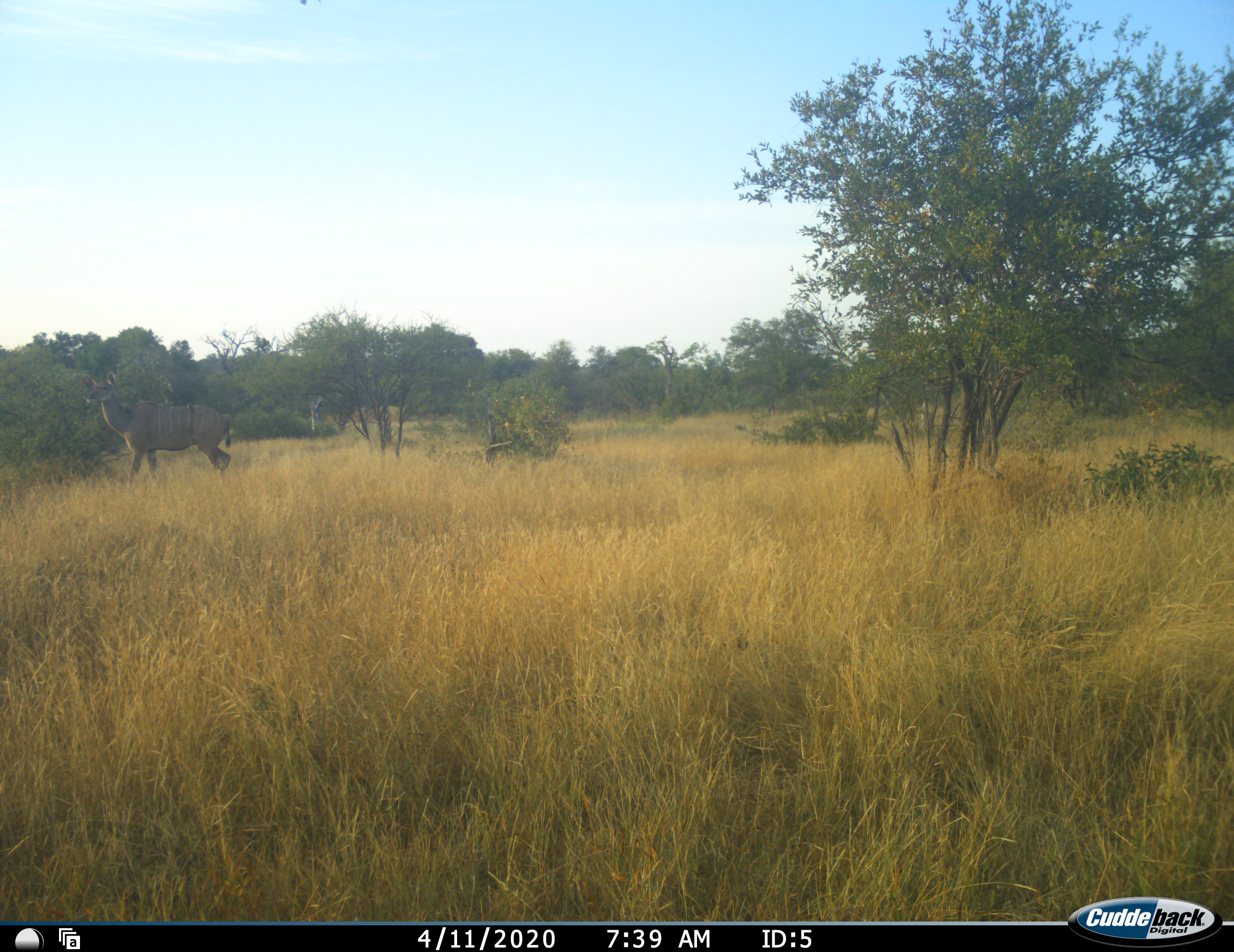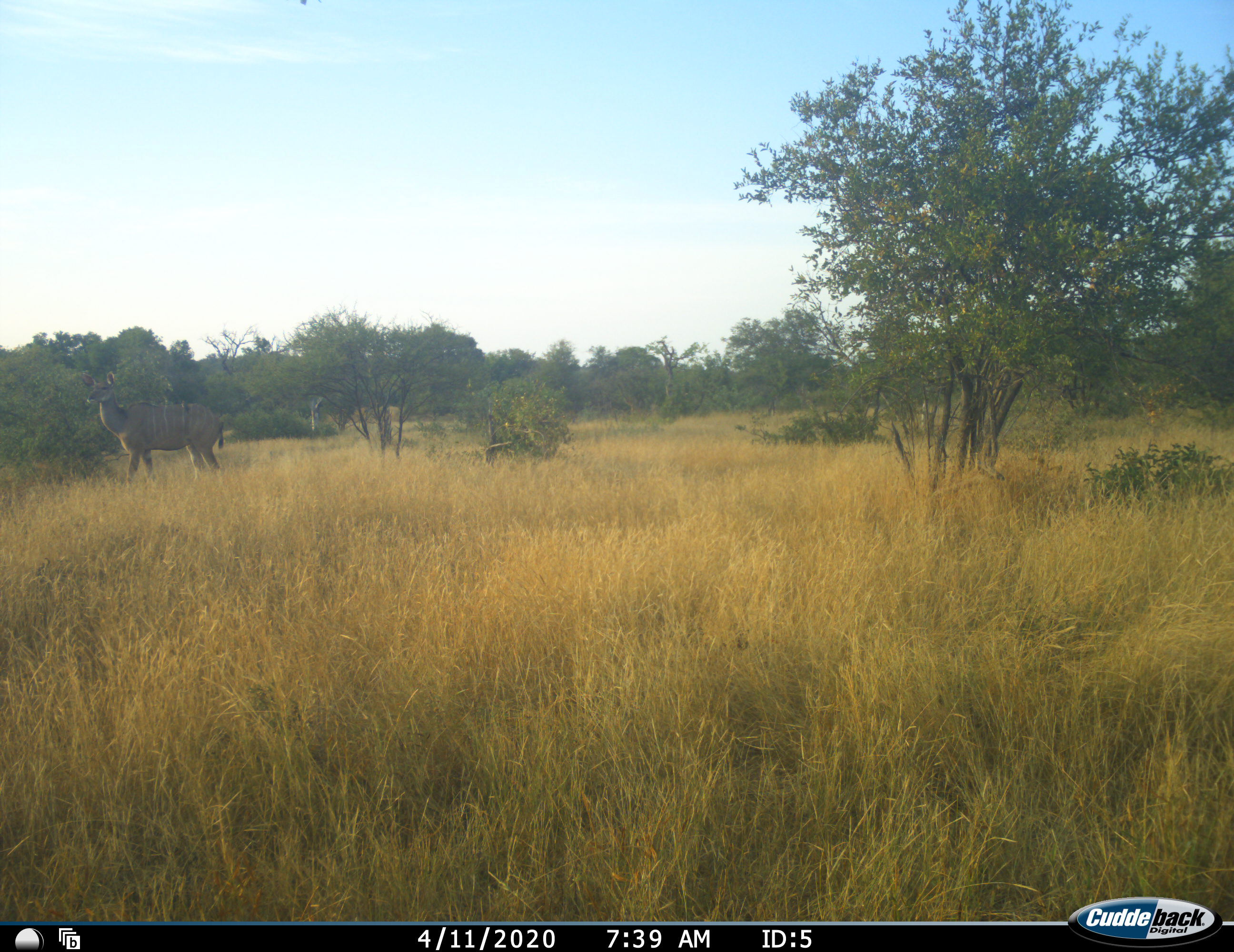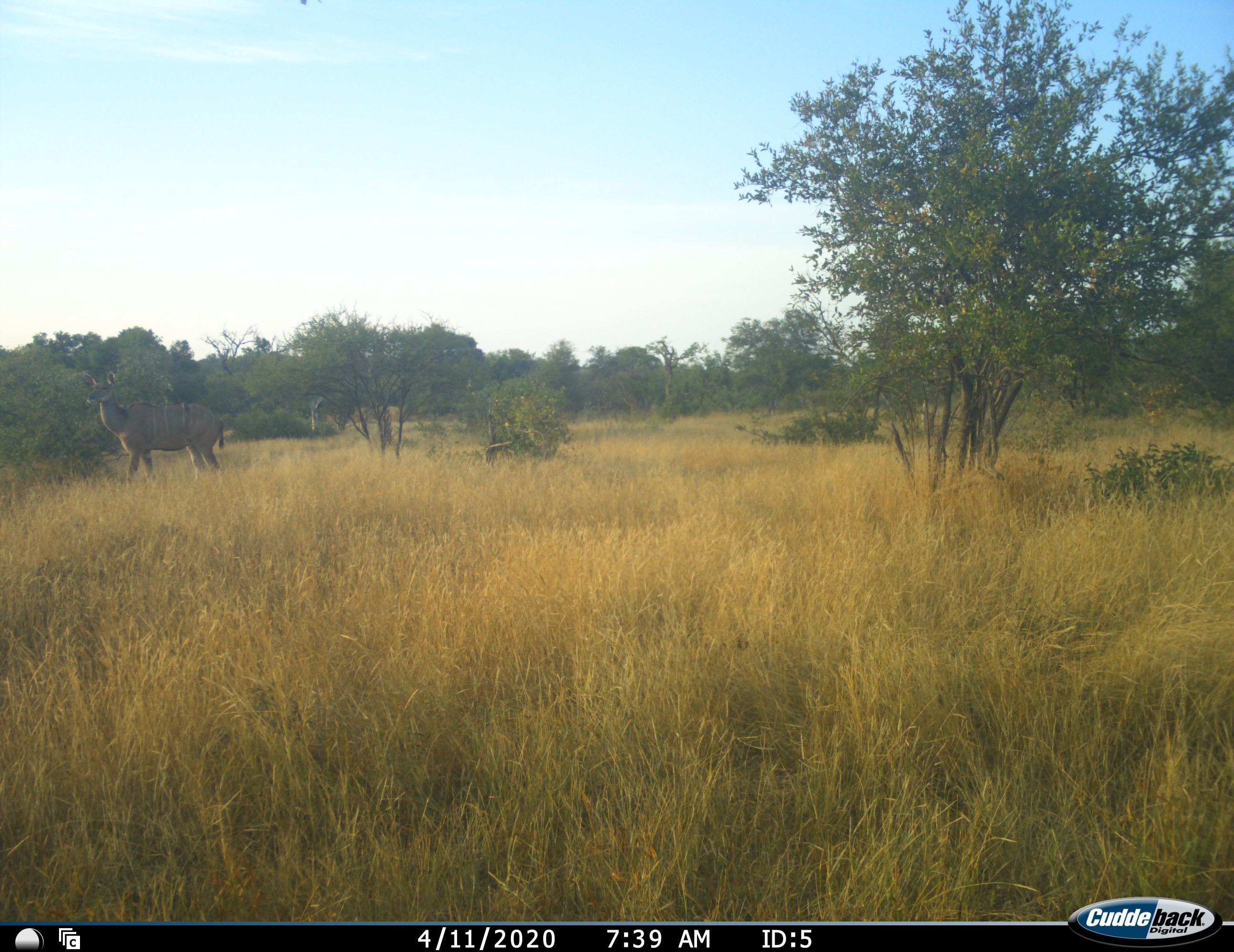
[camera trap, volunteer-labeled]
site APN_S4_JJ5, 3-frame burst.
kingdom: Animalia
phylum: Chordata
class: Mammalia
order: Artiodactyla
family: Bovidae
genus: Tragelaphus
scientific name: Tragelaphus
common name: kudu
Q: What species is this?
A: Kudu (Tragelaphus).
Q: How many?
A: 1.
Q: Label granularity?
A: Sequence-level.